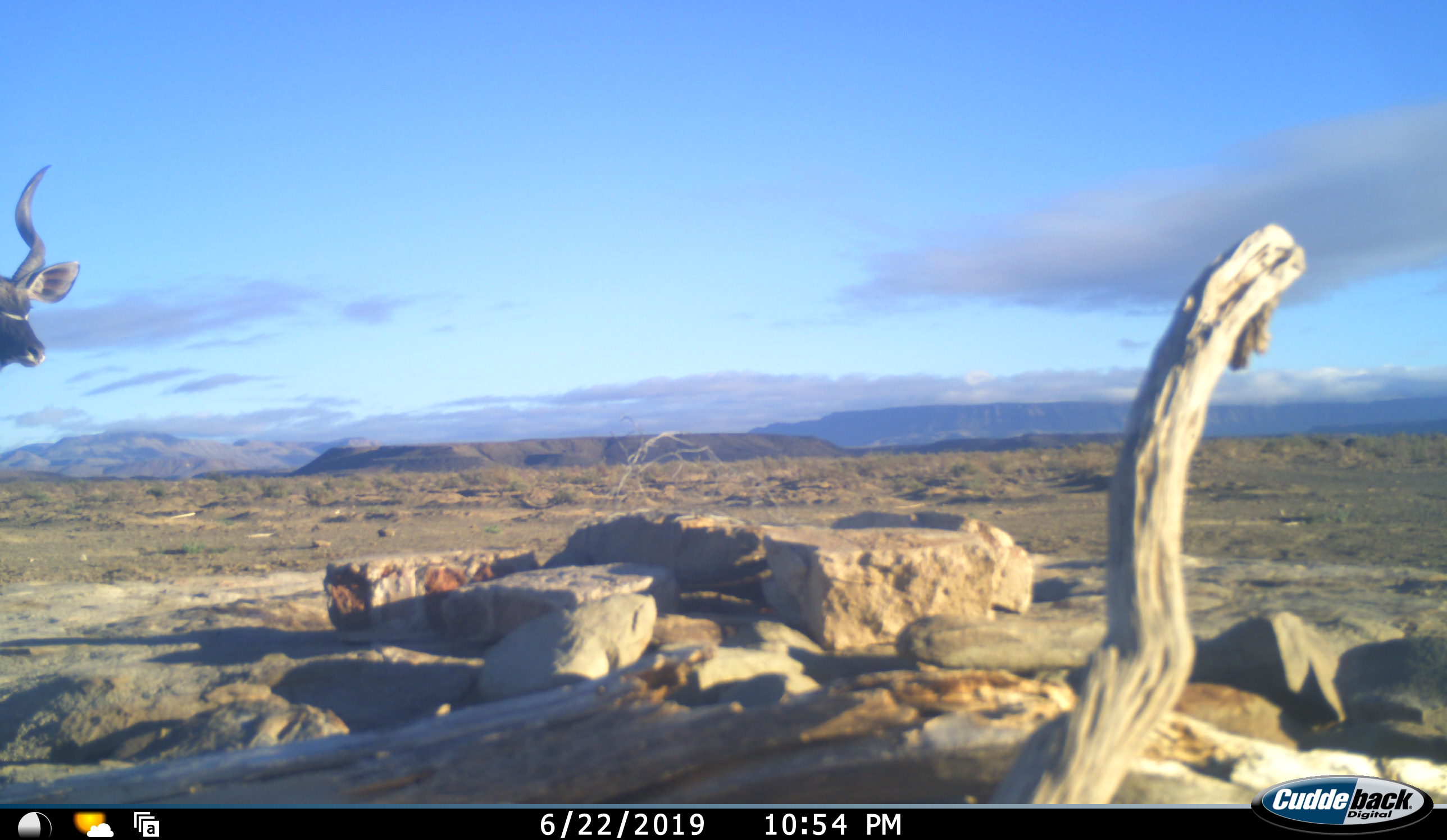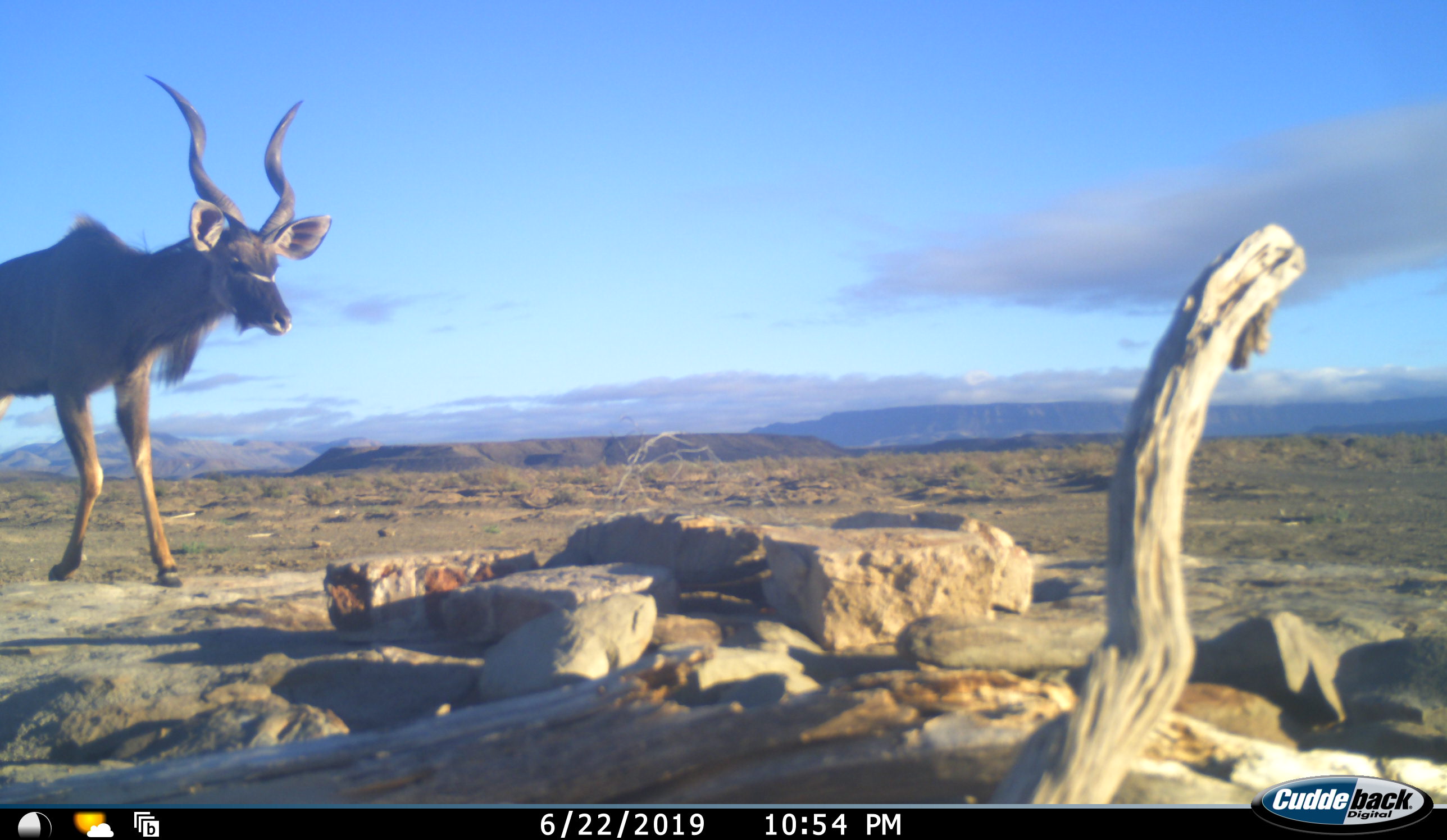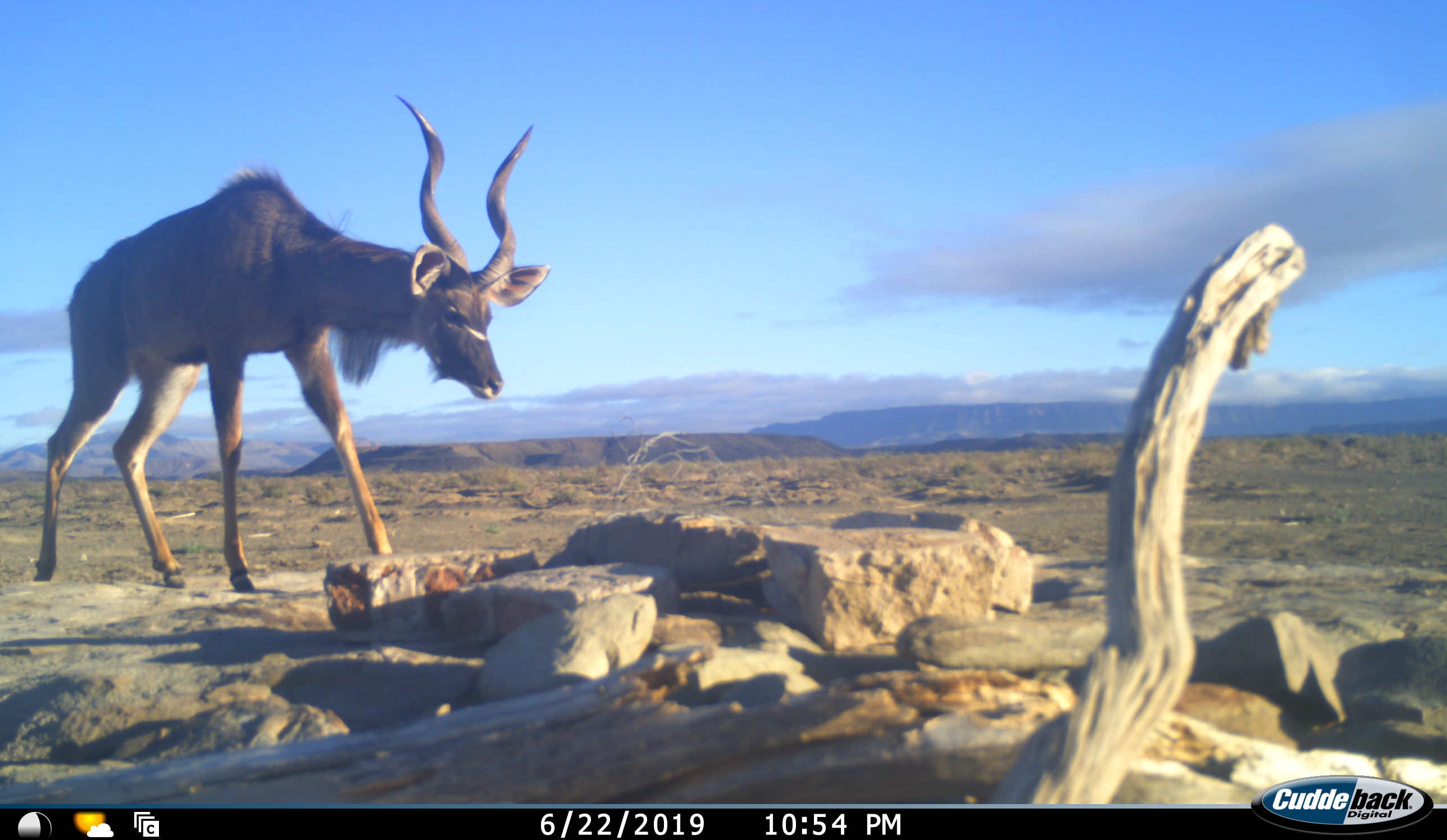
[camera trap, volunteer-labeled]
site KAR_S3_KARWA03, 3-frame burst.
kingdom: Animalia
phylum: Chordata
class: Mammalia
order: Artiodactyla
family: Bovidae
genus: Tragelaphus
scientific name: Tragelaphus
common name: kudu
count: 1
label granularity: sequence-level